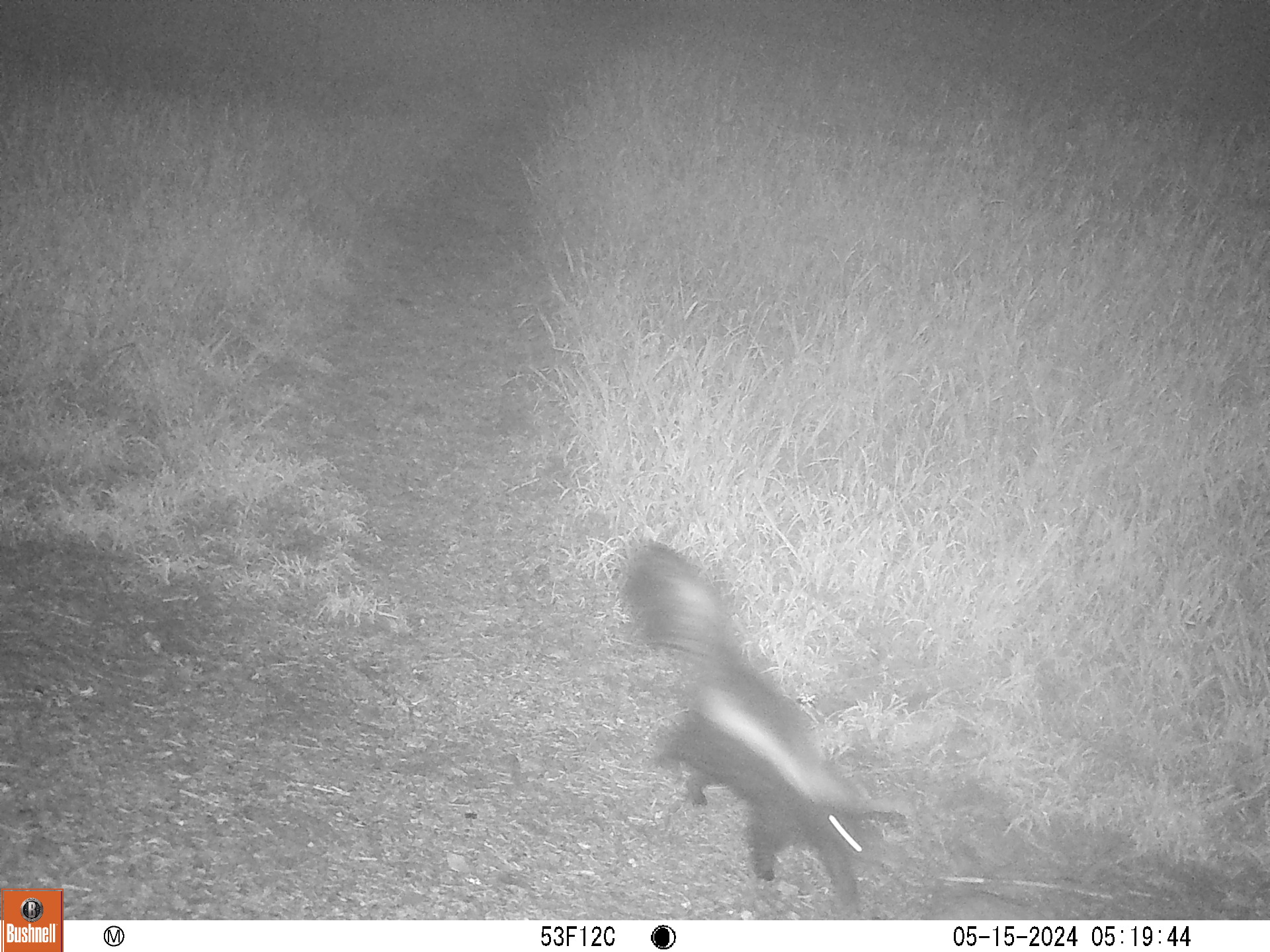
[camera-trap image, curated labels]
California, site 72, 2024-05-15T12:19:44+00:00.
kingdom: Animalia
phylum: Chordata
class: Mammalia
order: Carnivora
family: Mephitidae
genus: Mephitis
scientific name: Mephitis mephitis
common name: striped skunk